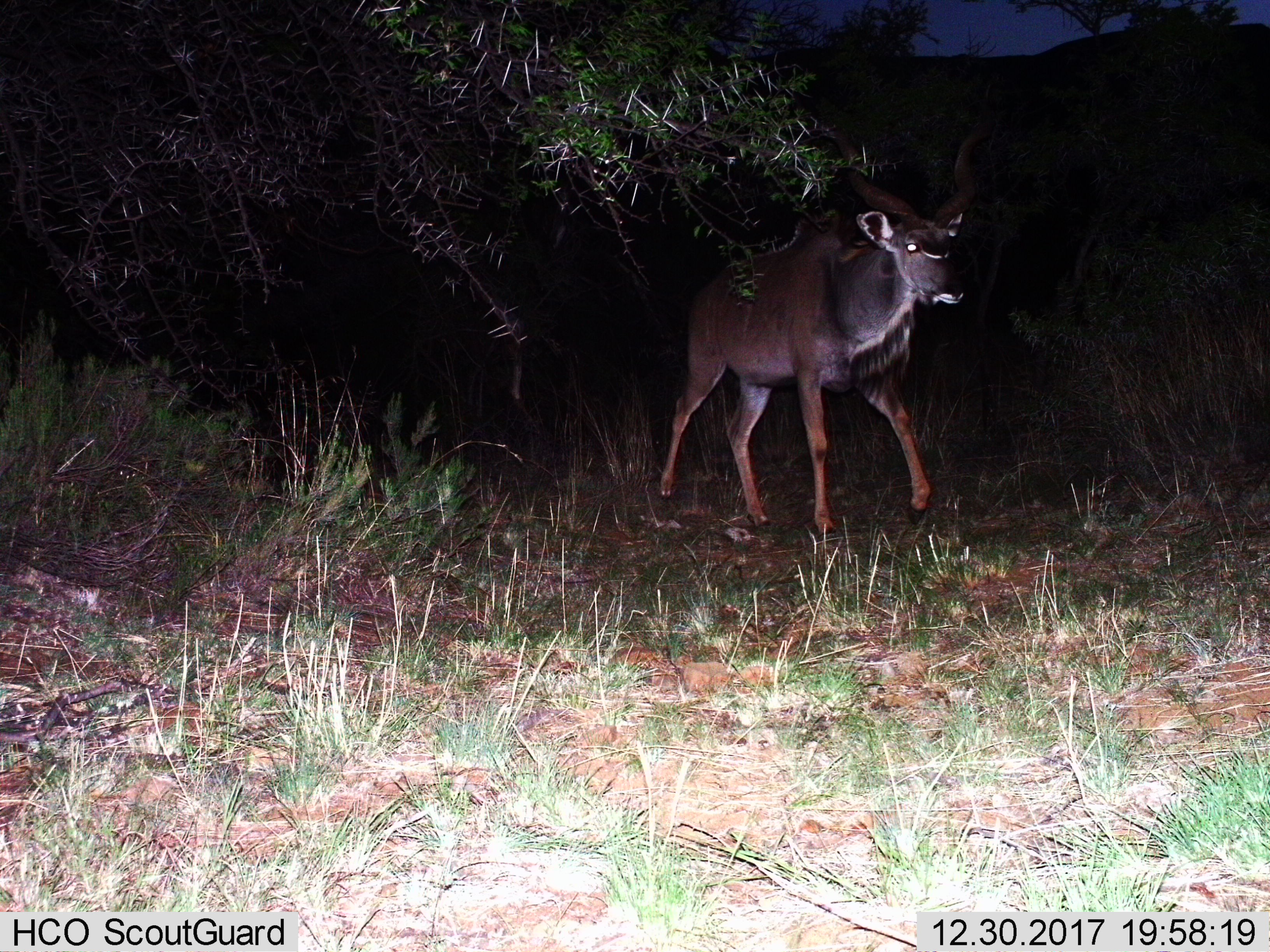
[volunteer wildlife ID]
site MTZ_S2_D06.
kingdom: Animalia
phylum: Chordata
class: Mammalia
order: Artiodactyla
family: Bovidae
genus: Tragelaphus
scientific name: Tragelaphus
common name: kudu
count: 1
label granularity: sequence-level